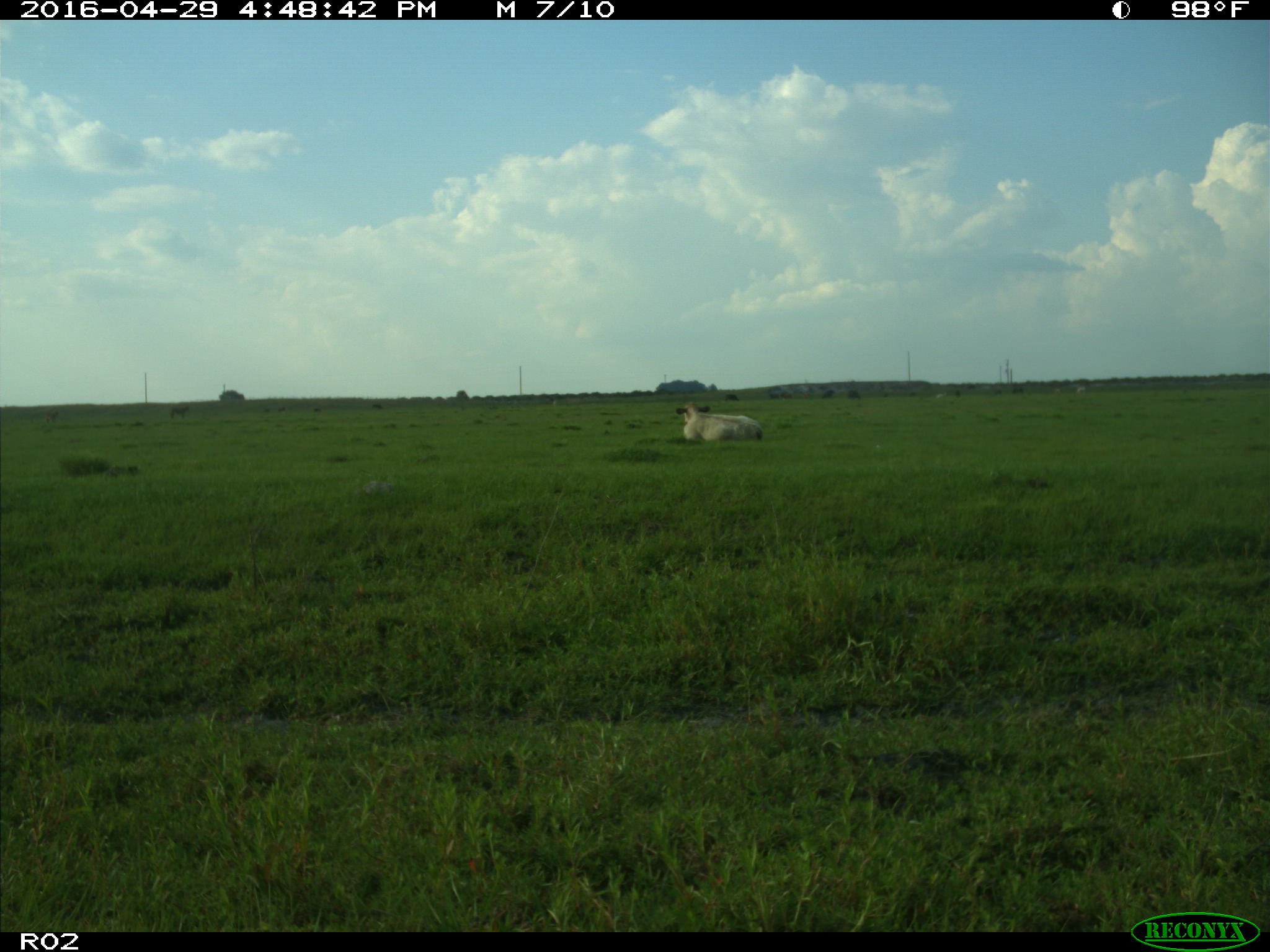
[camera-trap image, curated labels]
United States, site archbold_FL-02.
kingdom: Animalia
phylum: Chordata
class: Mammalia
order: Artiodactyla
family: Bovidae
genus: Bos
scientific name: Bos taurus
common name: domestic cow